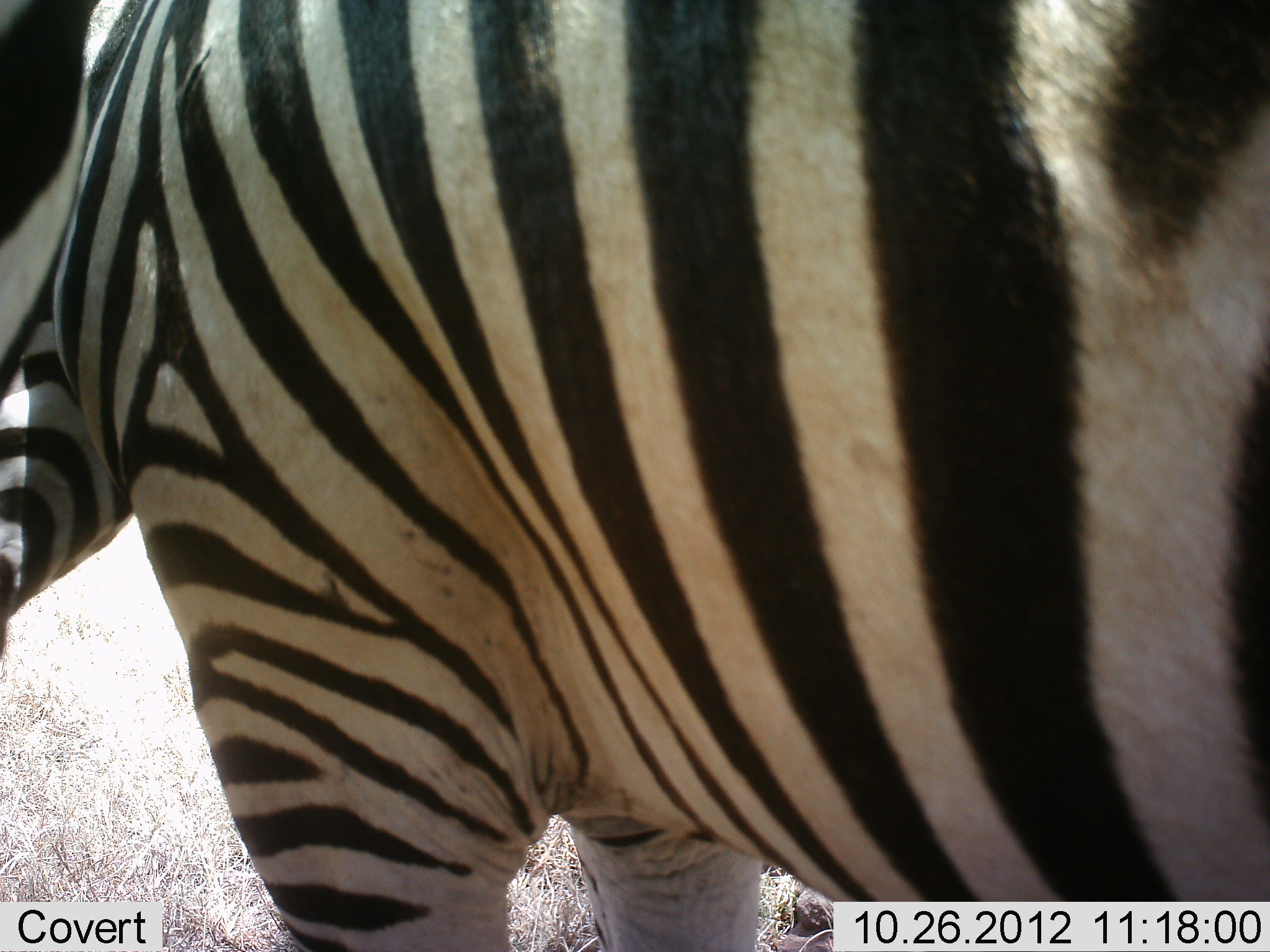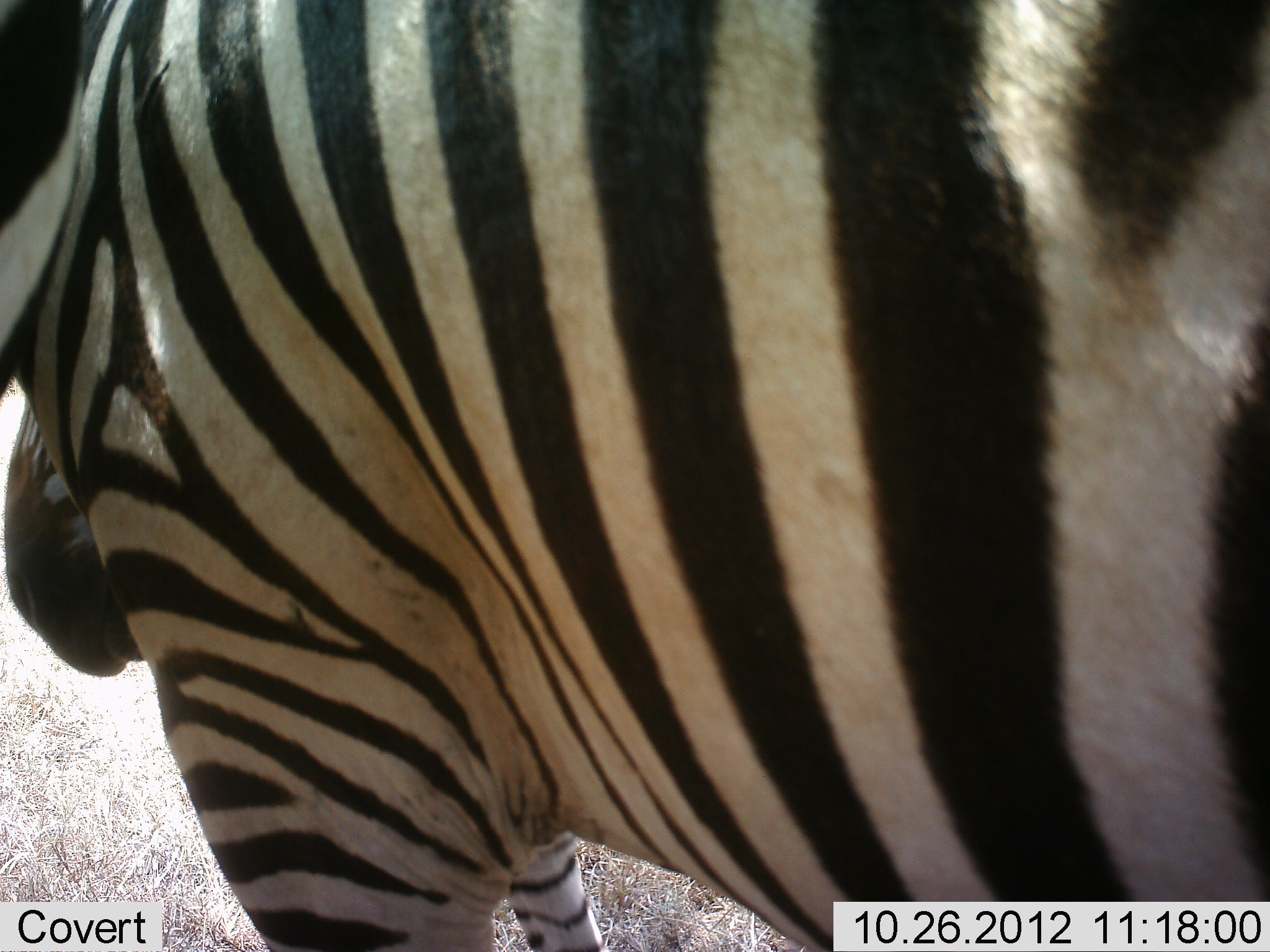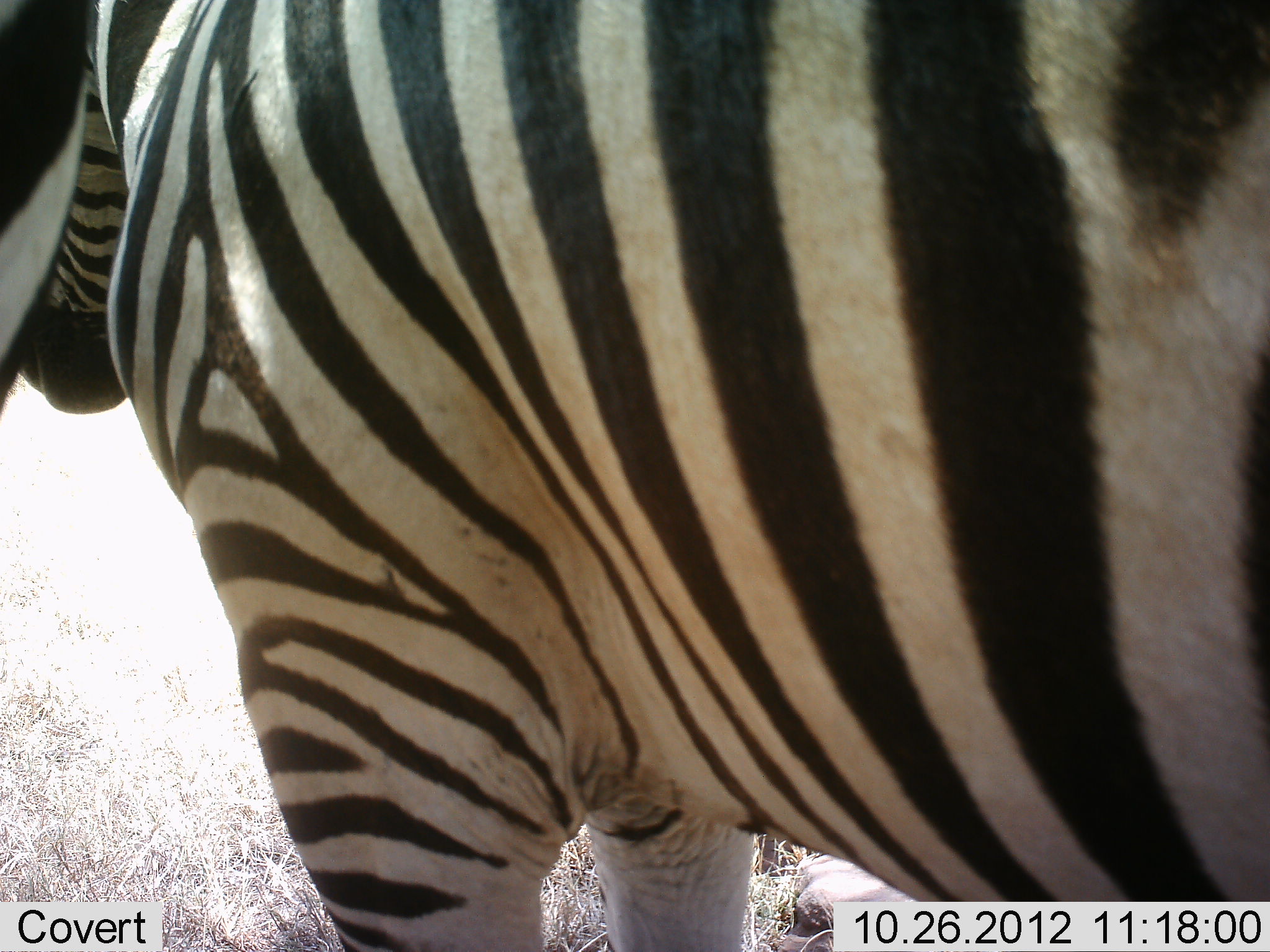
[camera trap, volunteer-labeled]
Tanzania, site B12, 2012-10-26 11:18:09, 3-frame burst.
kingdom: Animalia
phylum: Chordata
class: Mammalia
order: Perissodactyla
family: Equidae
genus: Equus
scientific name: Equus quagga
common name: plains zebra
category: zebra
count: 2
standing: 100%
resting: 0%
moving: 10%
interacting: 20%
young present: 0%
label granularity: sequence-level